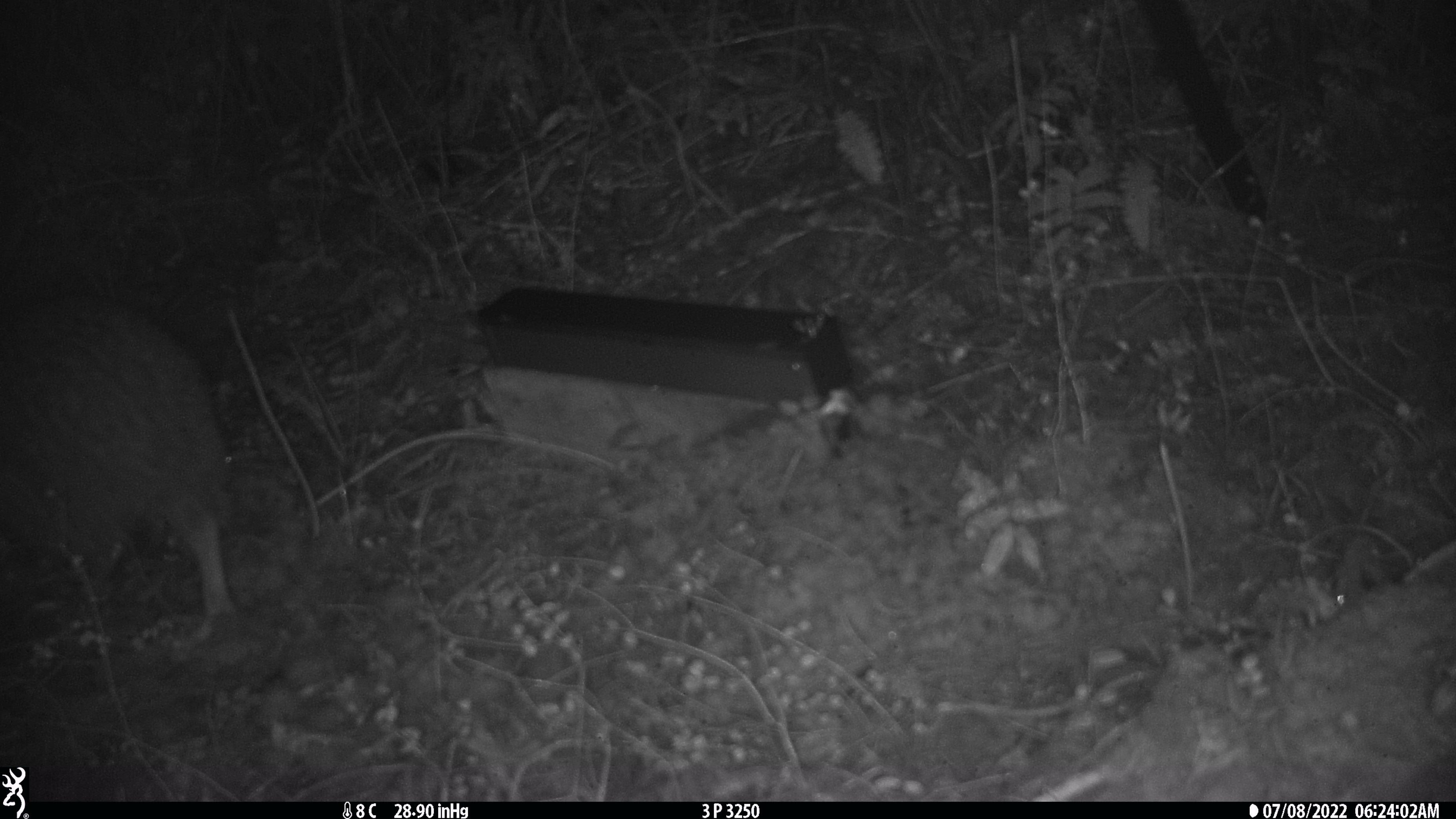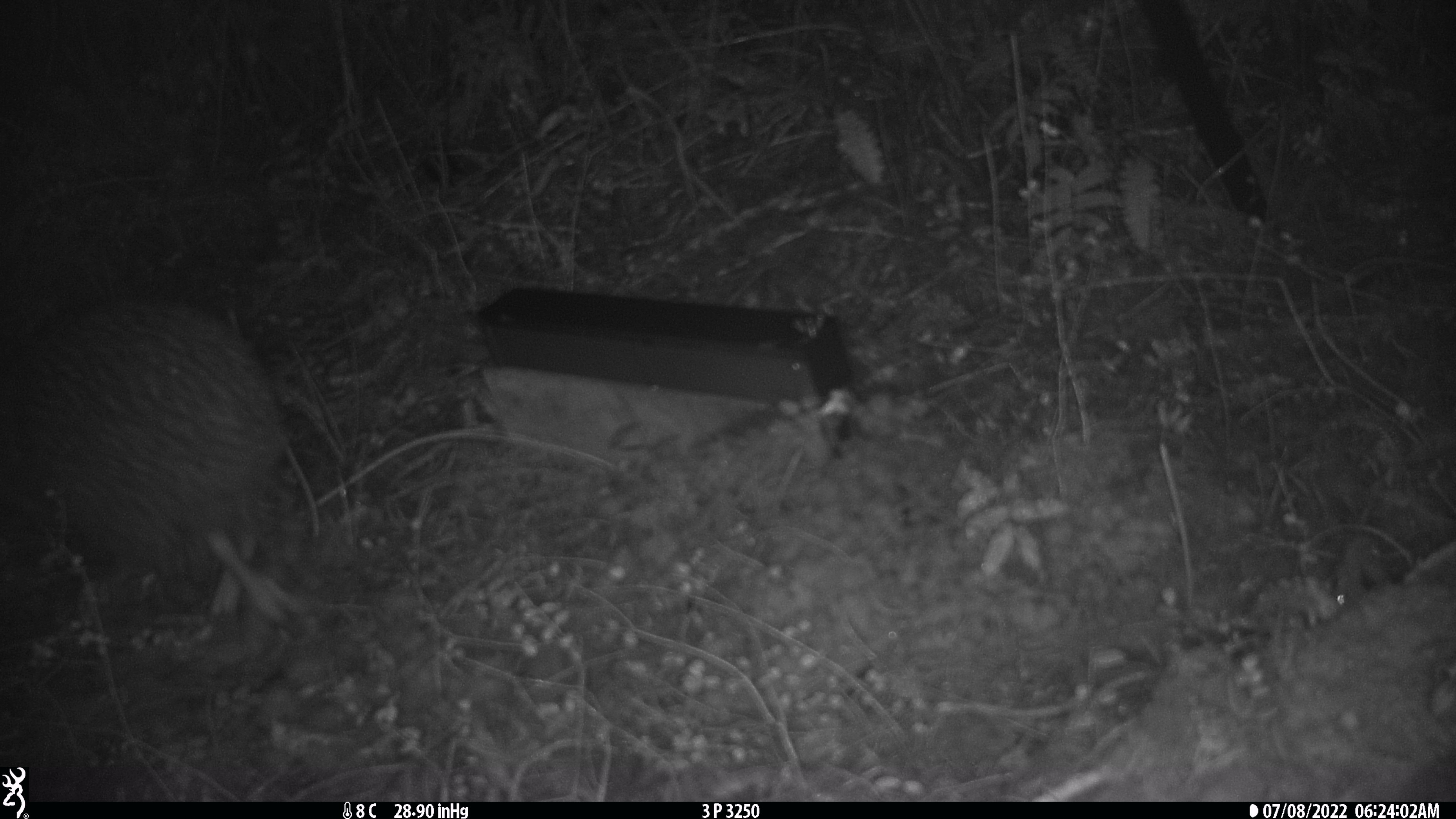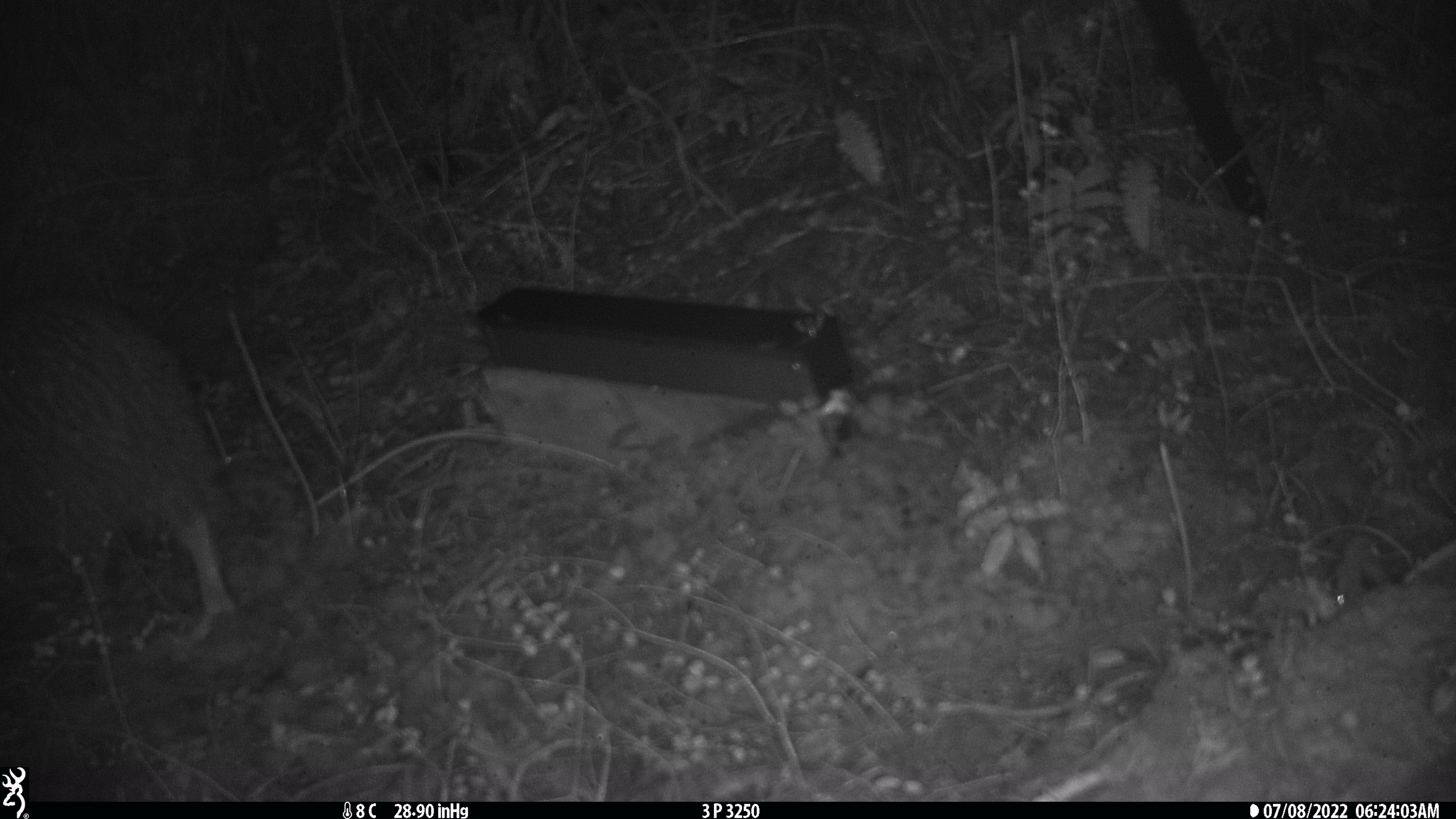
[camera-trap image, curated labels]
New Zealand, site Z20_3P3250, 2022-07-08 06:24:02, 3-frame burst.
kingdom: Animalia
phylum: Chordata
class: Aves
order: Apterygiformes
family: Apterygidae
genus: Apteryx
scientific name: Apteryx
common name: kiwi